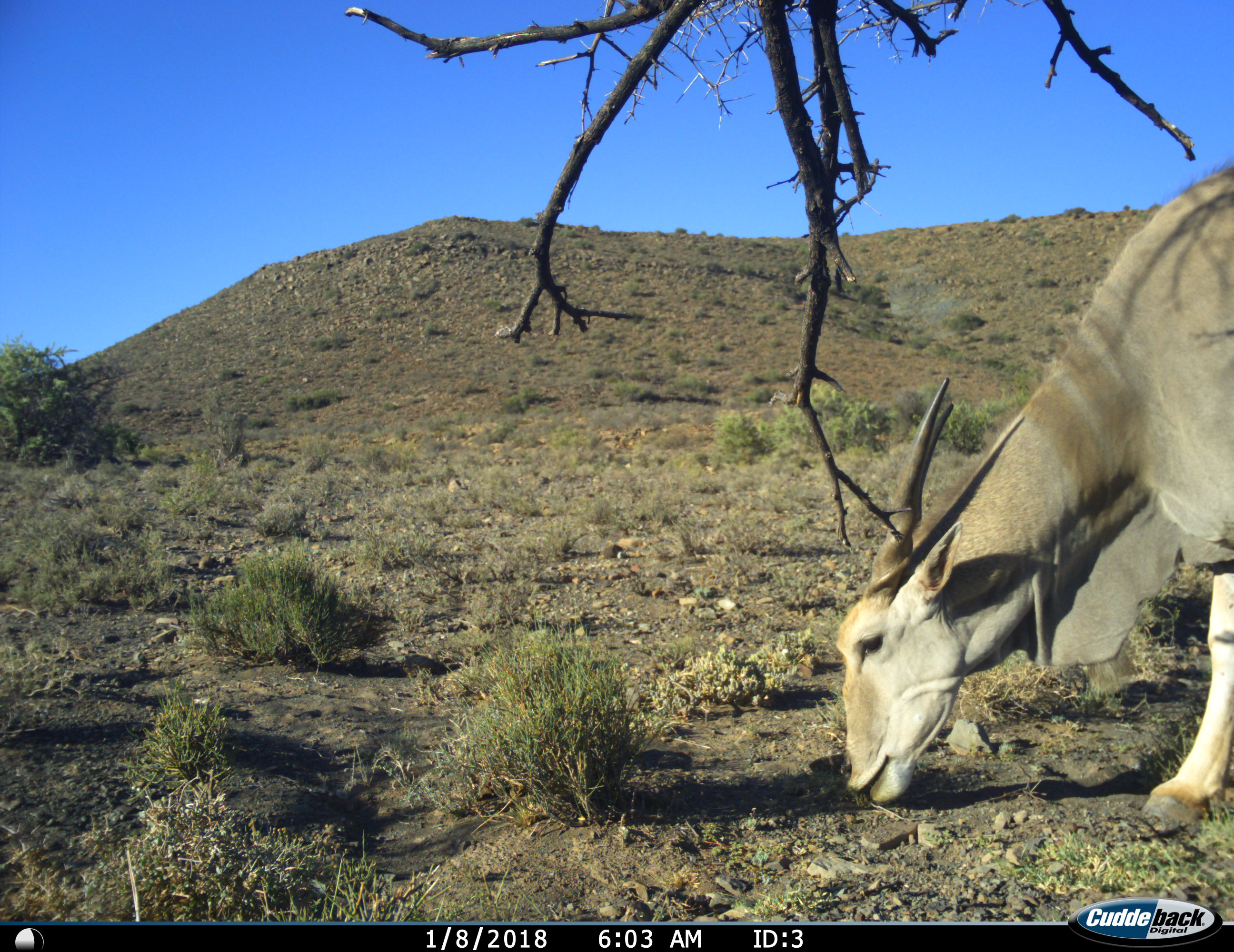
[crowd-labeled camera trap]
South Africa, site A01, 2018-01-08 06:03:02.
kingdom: Animalia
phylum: Chordata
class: Mammalia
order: Artiodactyla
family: Bovidae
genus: Tragelaphus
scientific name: Tragelaphus oryx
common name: eland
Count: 1.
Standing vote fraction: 20%.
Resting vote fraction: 0%.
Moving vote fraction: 20%.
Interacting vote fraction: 0%.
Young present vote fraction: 0%.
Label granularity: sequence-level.